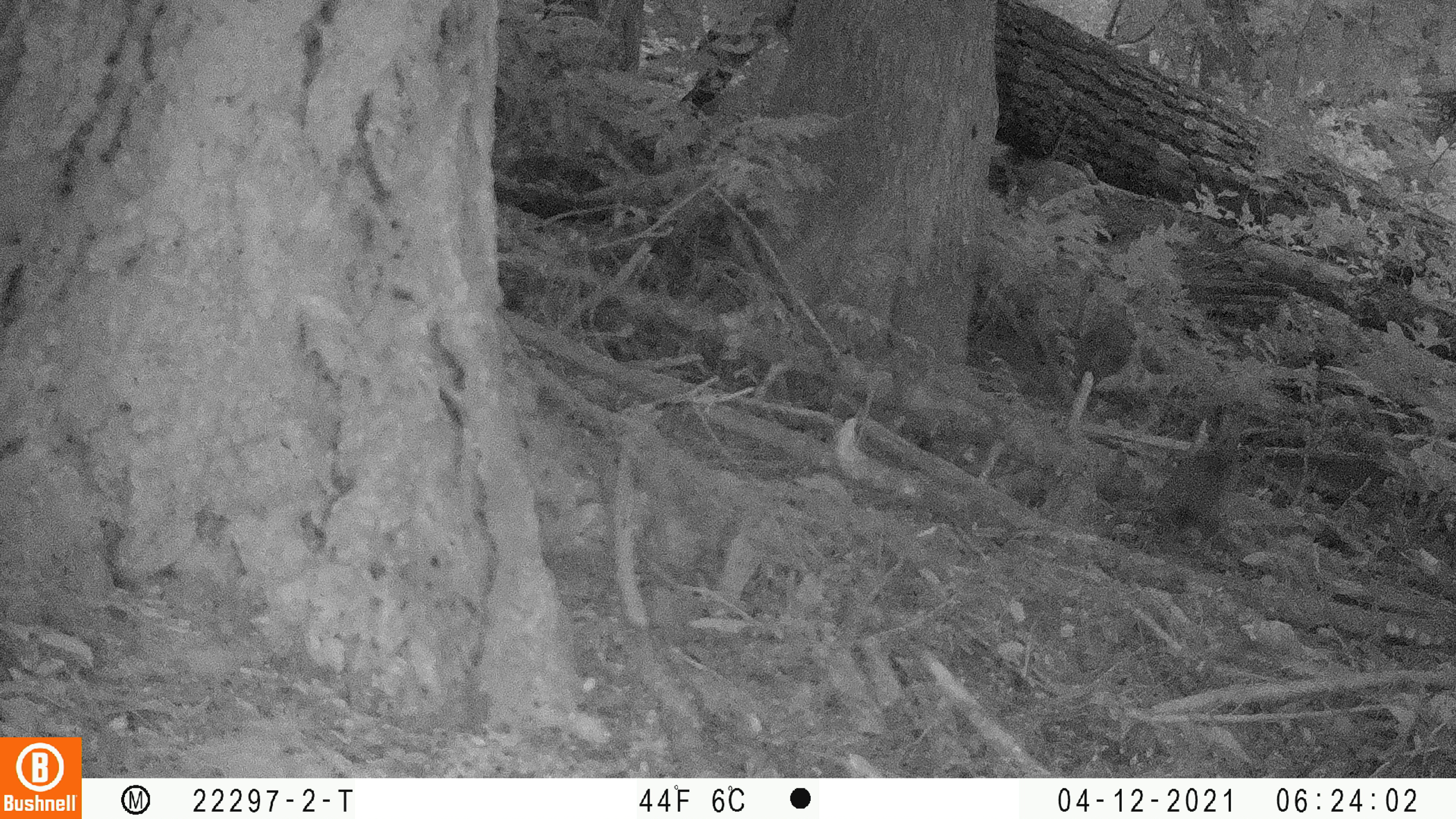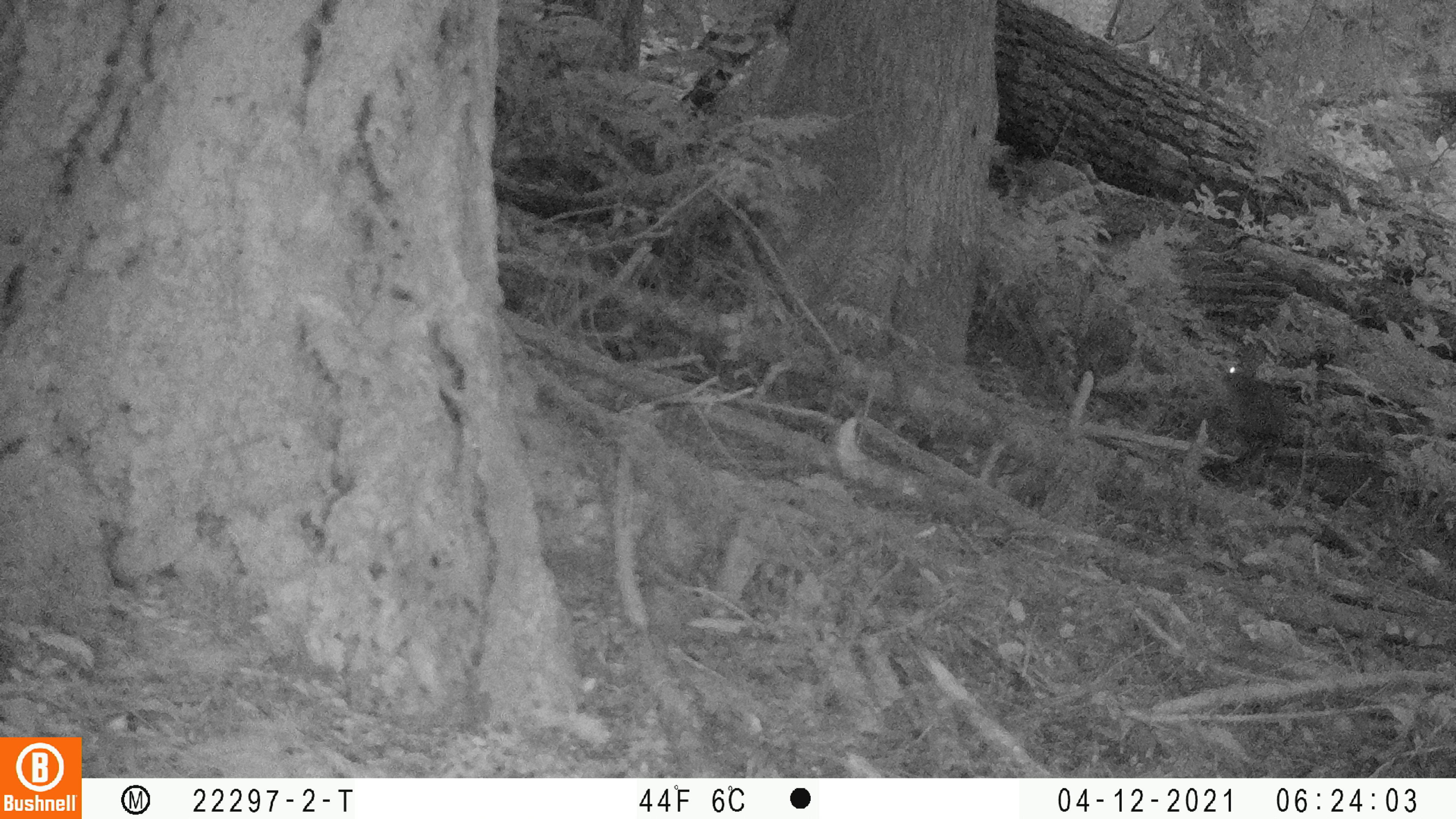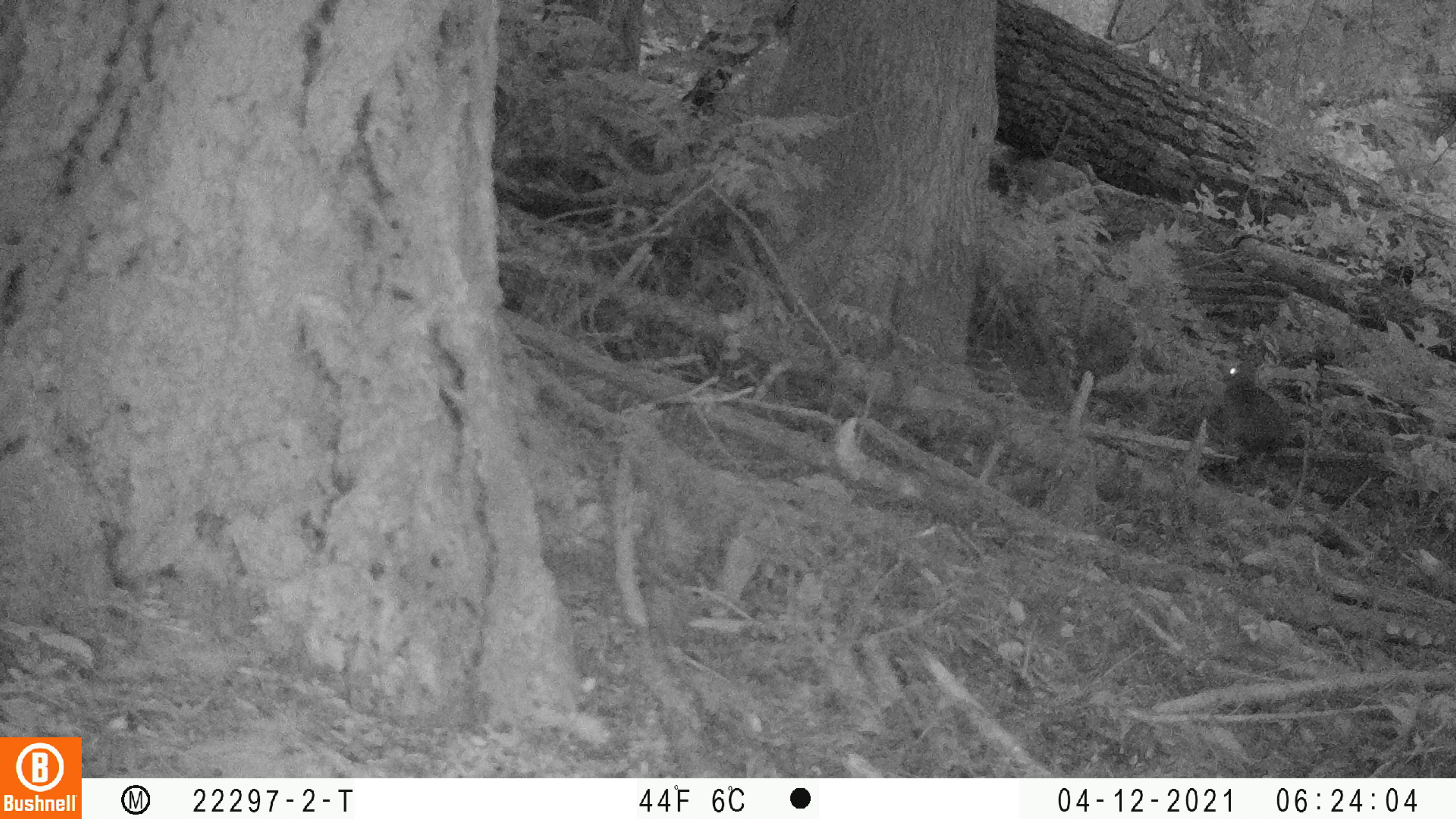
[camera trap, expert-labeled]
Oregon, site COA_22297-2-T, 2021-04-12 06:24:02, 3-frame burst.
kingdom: Animalia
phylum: Chordata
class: Mammalia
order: Lagomorpha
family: Leporidae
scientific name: Leporidae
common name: hares and rabbits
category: leporidae family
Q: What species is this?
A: Leporidae family (hares and rabbits) (Leporidae).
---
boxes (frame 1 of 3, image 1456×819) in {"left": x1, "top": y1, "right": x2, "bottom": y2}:
leporidae family: {"left": 1131, "top": 406, "right": 1255, "bottom": 571}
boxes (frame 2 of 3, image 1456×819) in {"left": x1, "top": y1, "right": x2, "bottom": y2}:
leporidae family: {"left": 1208, "top": 318, "right": 1300, "bottom": 462}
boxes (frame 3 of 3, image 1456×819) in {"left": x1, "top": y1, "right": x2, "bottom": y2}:
leporidae family: {"left": 1200, "top": 322, "right": 1316, "bottom": 475}